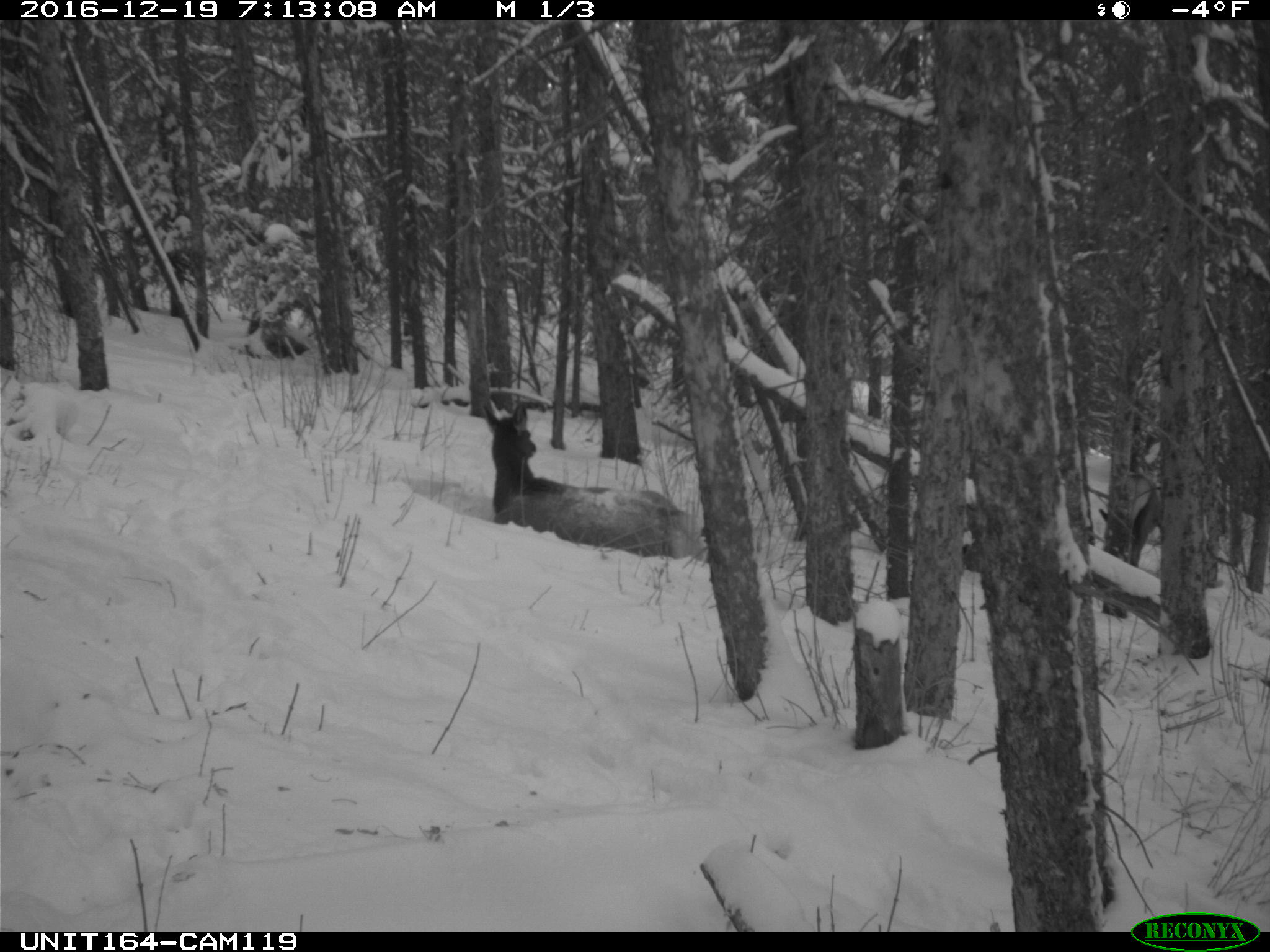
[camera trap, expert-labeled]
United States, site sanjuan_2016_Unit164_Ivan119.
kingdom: Animalia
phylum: Chordata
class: Mammalia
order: Artiodactyla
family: Cervidae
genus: Cervus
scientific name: Cervus elaphus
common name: red deer